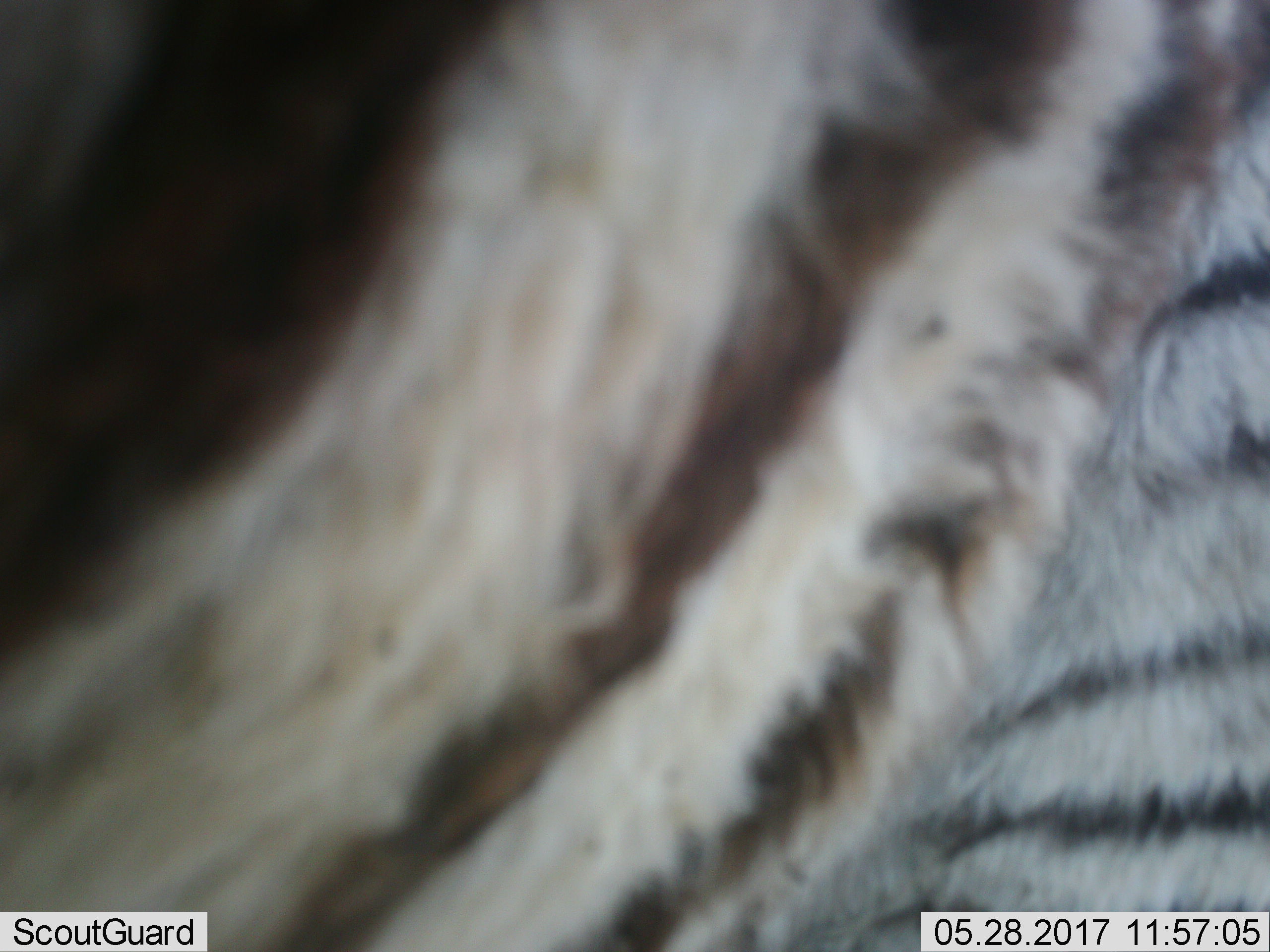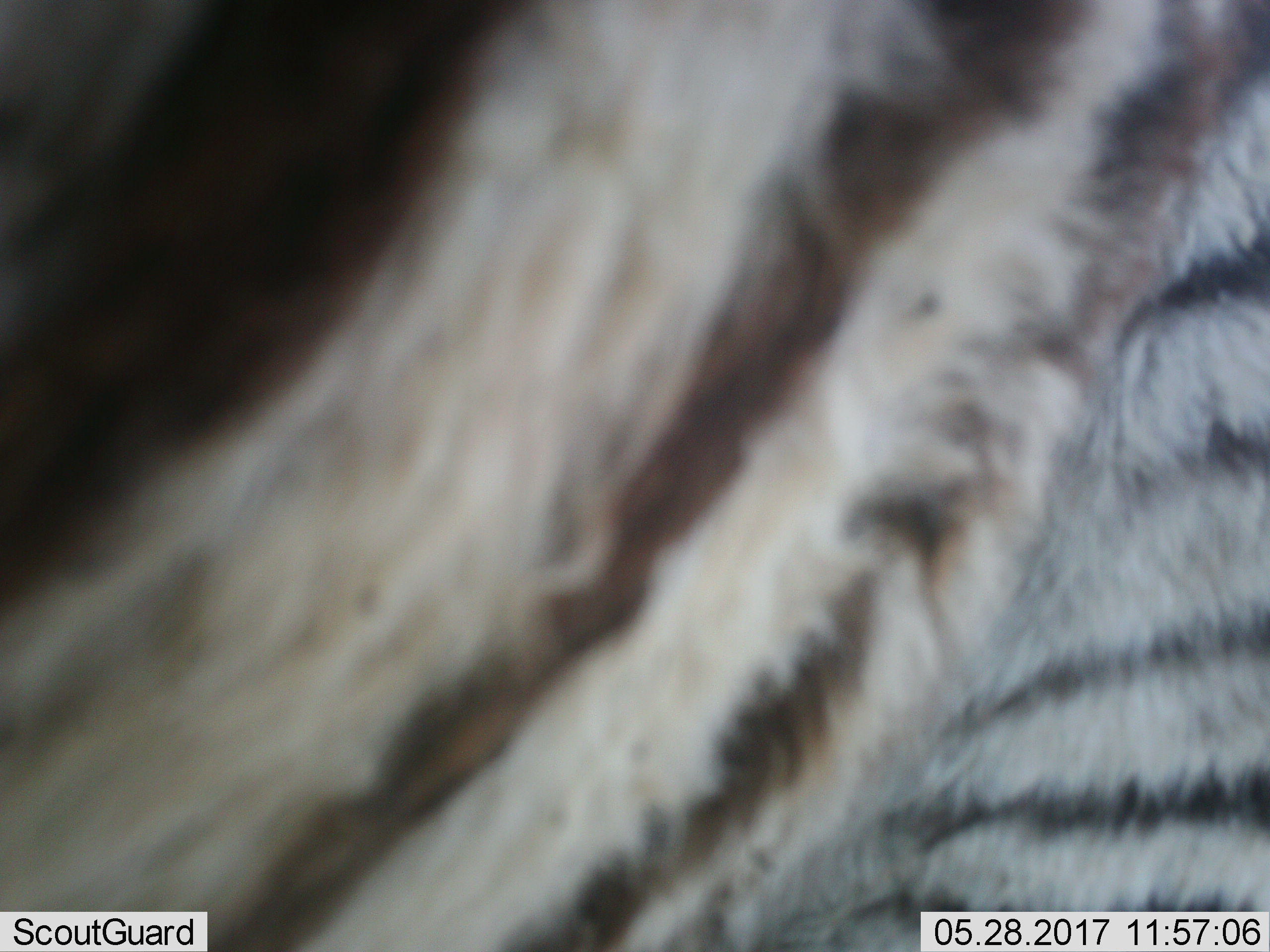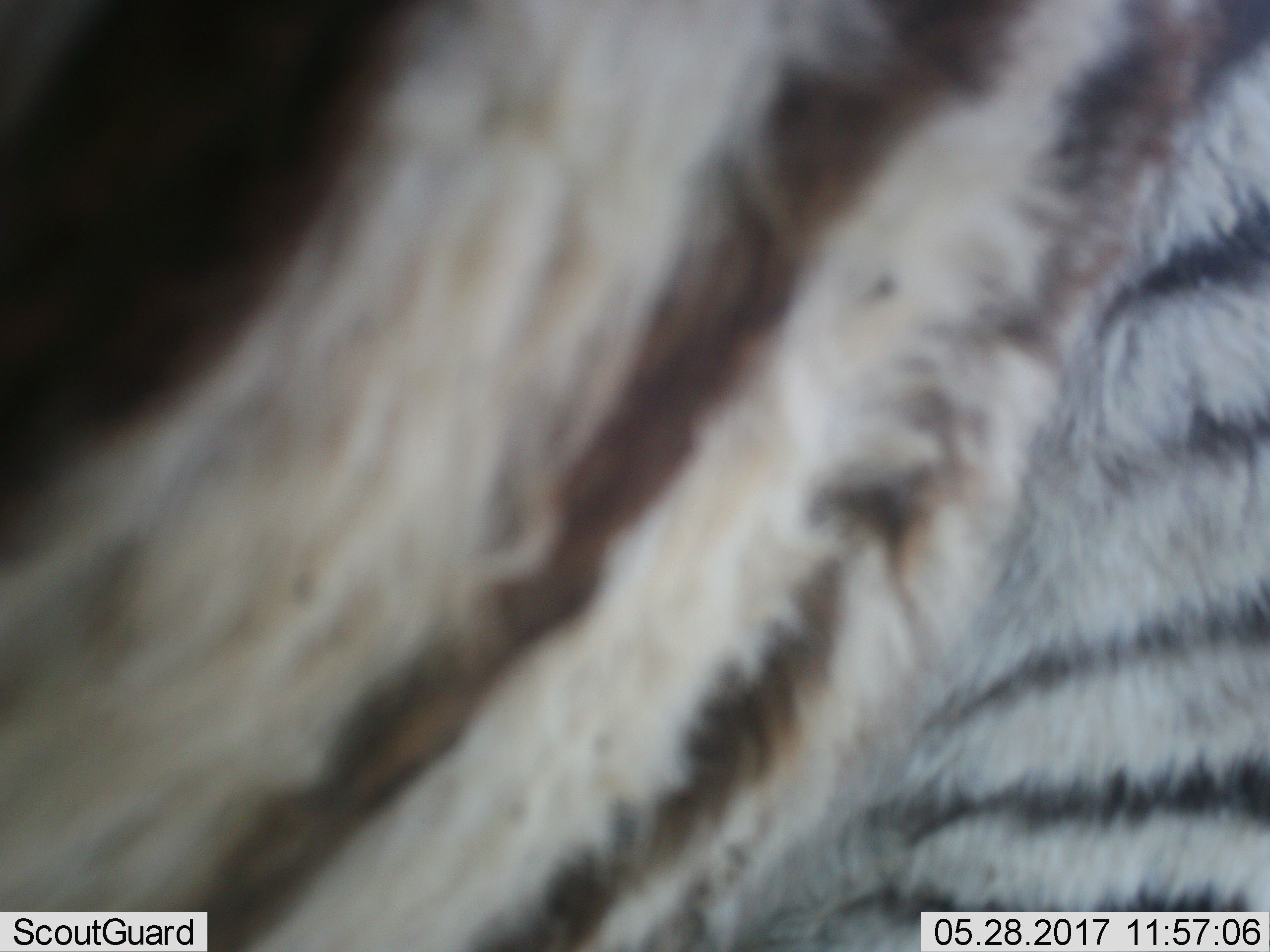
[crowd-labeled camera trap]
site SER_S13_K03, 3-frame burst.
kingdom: Animalia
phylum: Chordata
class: Mammalia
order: Perissodactyla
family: Equidae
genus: Equus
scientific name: Equus quagga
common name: plains zebra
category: zebraplains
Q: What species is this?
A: Zebraplains (plains zebra) (Equus quagga).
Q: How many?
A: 1.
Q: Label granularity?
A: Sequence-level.